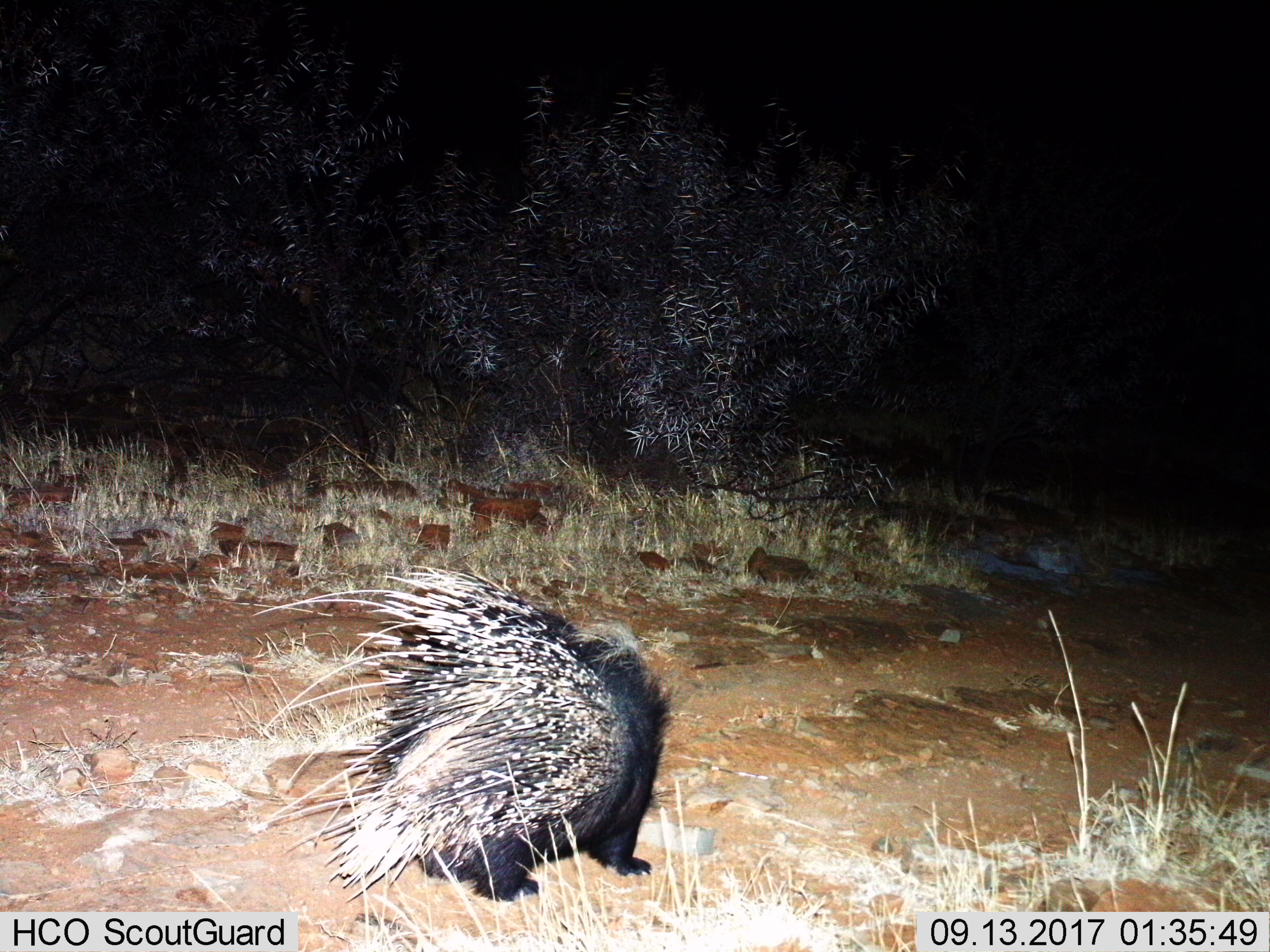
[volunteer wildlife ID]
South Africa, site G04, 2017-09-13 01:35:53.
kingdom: Animalia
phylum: Chordata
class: Mammalia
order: Rodentia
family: Hystricidae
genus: Hystrix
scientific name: Hystrix africaeaustralis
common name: cape porcupine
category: porcupine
Porcupine (cape porcupine) (Hystrix africaeaustralis), count 1. Behavior (volunteer vote fractions): standing 50%, resting 0%, moving 60%, interacting 0%. Young present (vote fraction): 0%. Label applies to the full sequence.